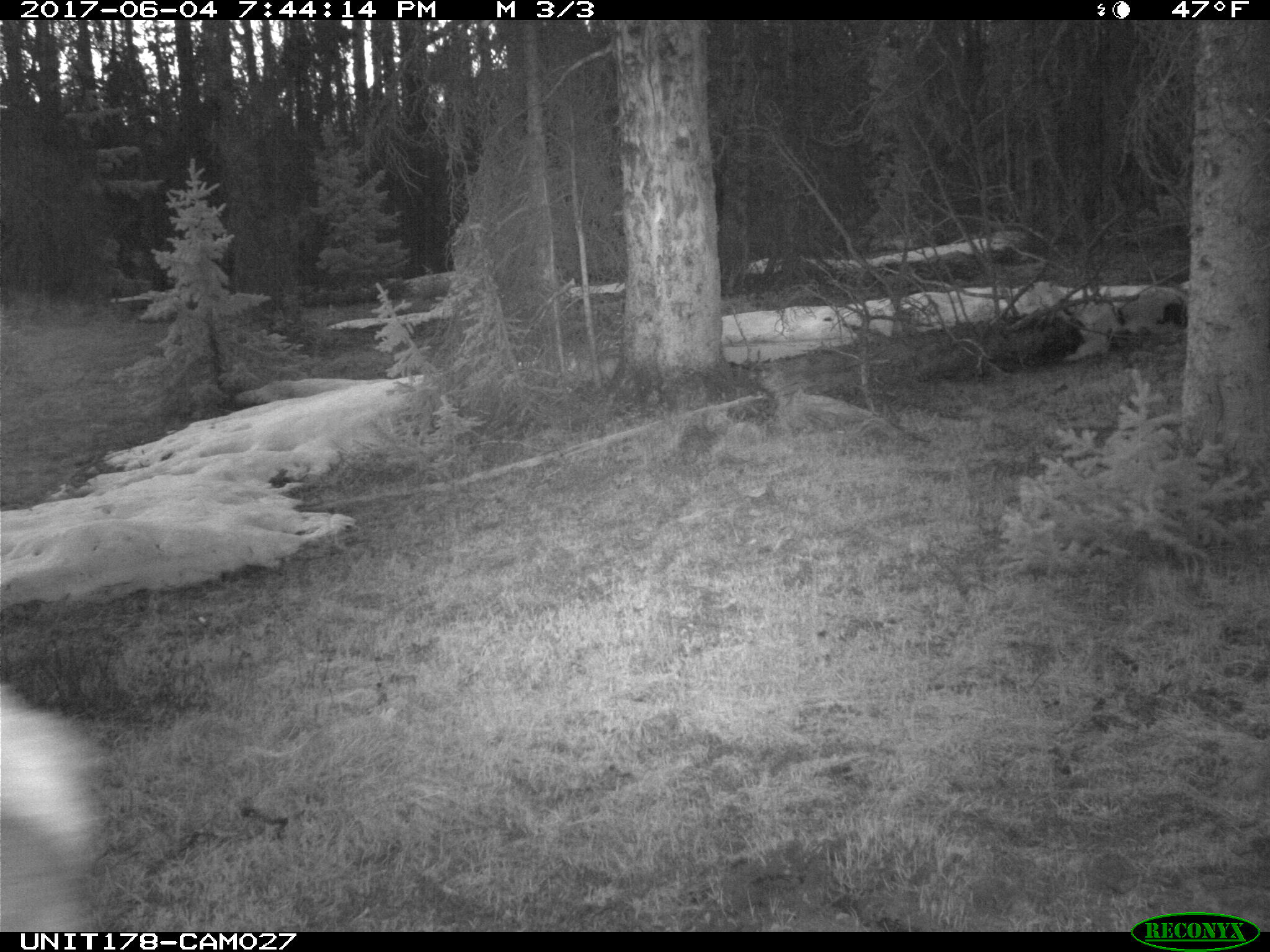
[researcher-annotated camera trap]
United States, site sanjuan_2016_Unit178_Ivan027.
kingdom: Animalia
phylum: Chordata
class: Mammalia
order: Artiodactyla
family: Cervidae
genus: Cervus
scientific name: Cervus elaphus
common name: red deer